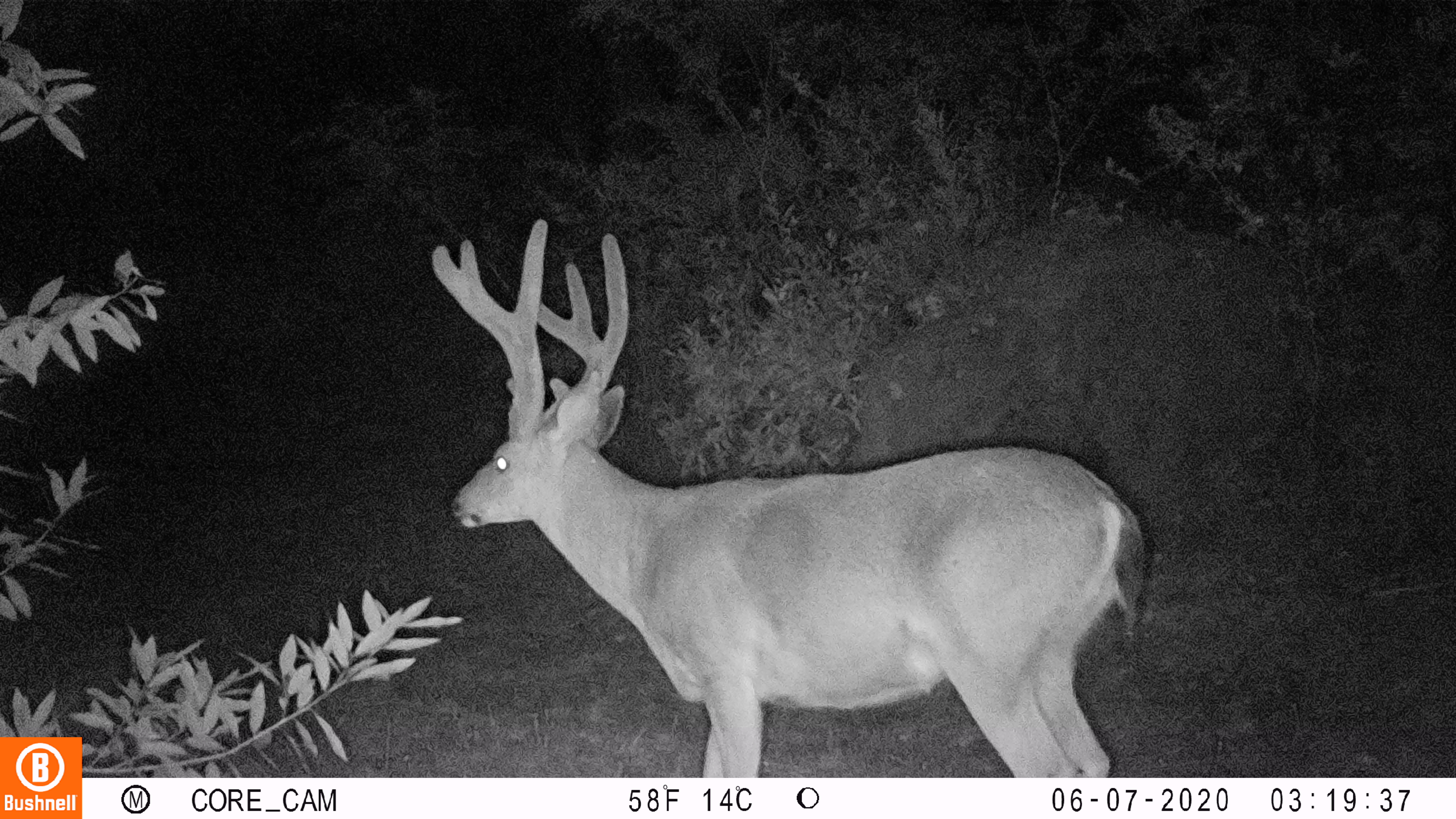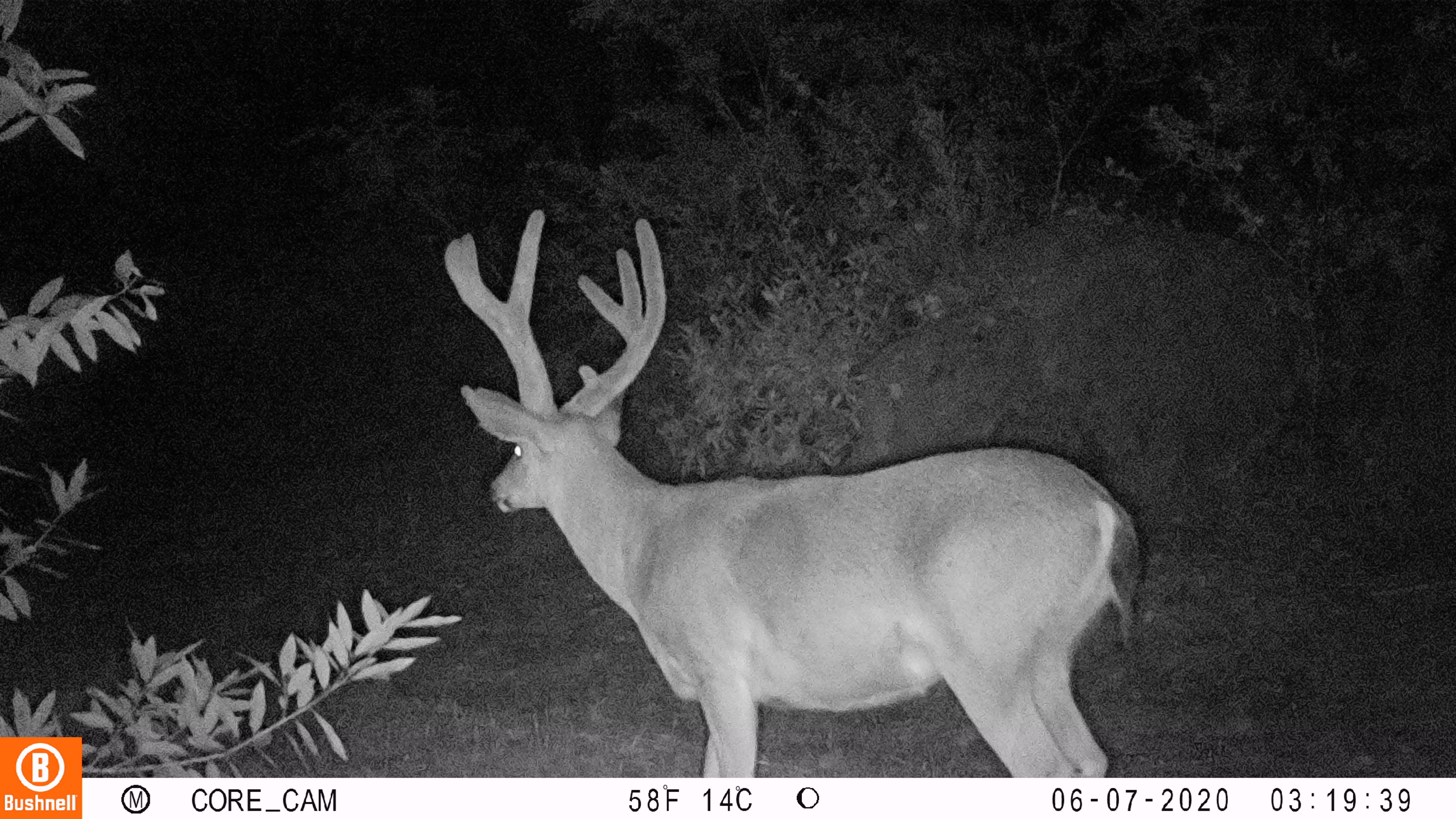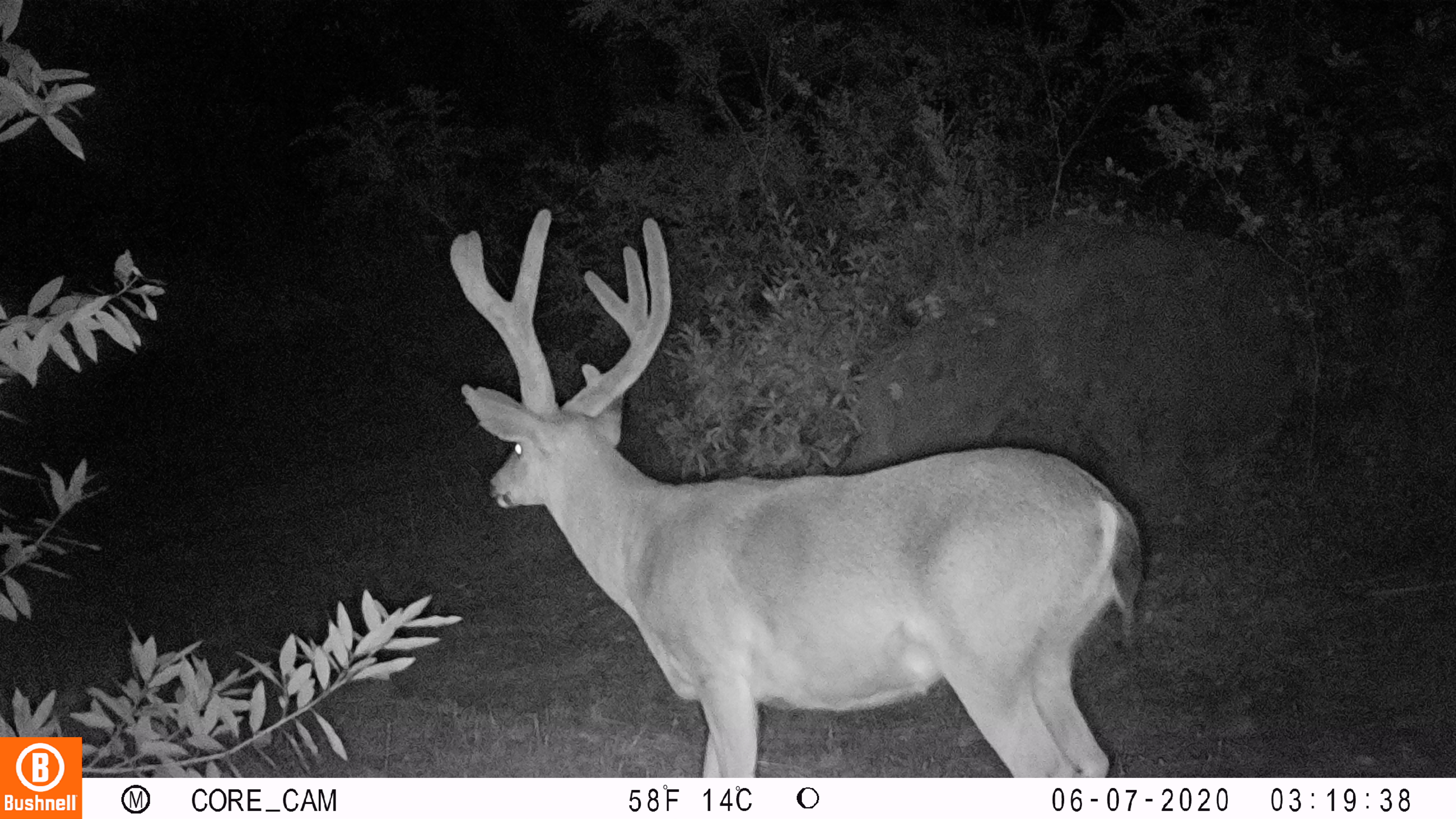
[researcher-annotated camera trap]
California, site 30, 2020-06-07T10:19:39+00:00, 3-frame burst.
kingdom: Animalia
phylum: Chordata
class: Mammalia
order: Artiodactyla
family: Cervidae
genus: Odocoileus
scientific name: Odocoileus hemionus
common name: mule deer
Mule deer (Odocoileus hemionus).